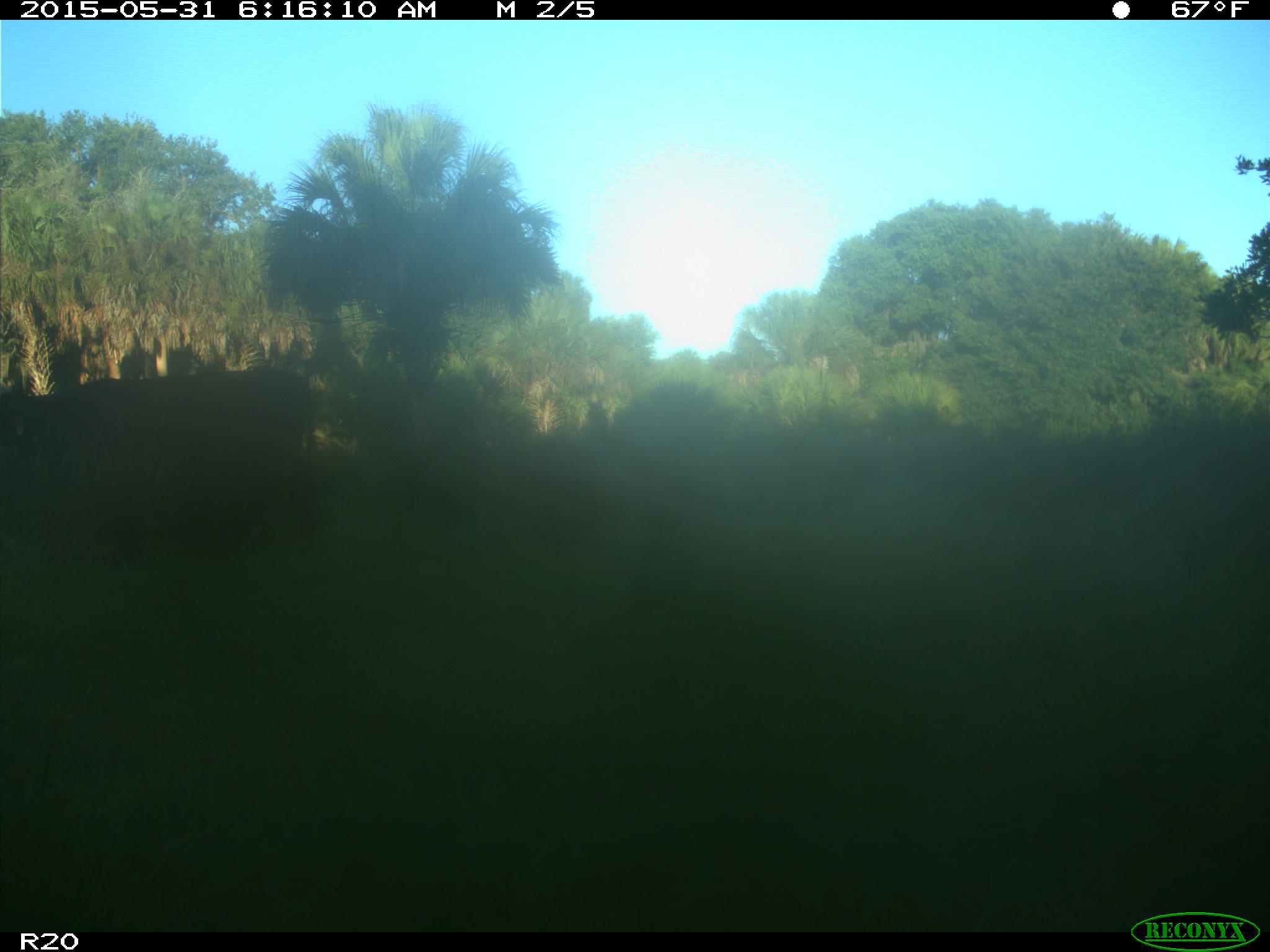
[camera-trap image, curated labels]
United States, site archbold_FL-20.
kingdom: Animalia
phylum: Chordata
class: Mammalia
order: Artiodactyla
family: Bovidae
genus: Bos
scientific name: Bos taurus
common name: domestic cow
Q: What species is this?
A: Bos taurus (domestic cow).